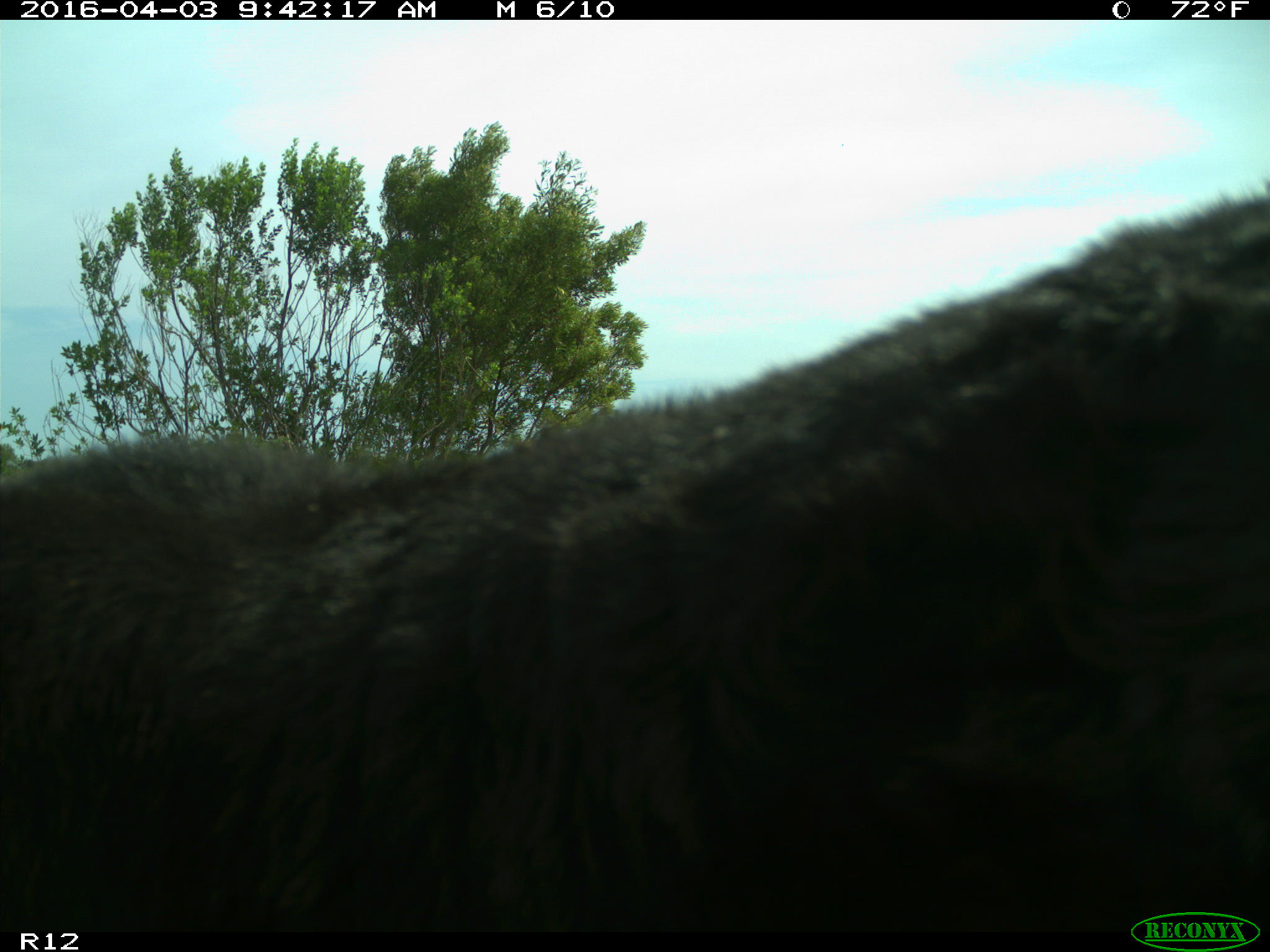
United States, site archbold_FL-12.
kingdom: Animalia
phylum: Chordata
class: Mammalia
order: Artiodactyla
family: Bovidae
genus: Bos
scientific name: Bos taurus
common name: domestic cow